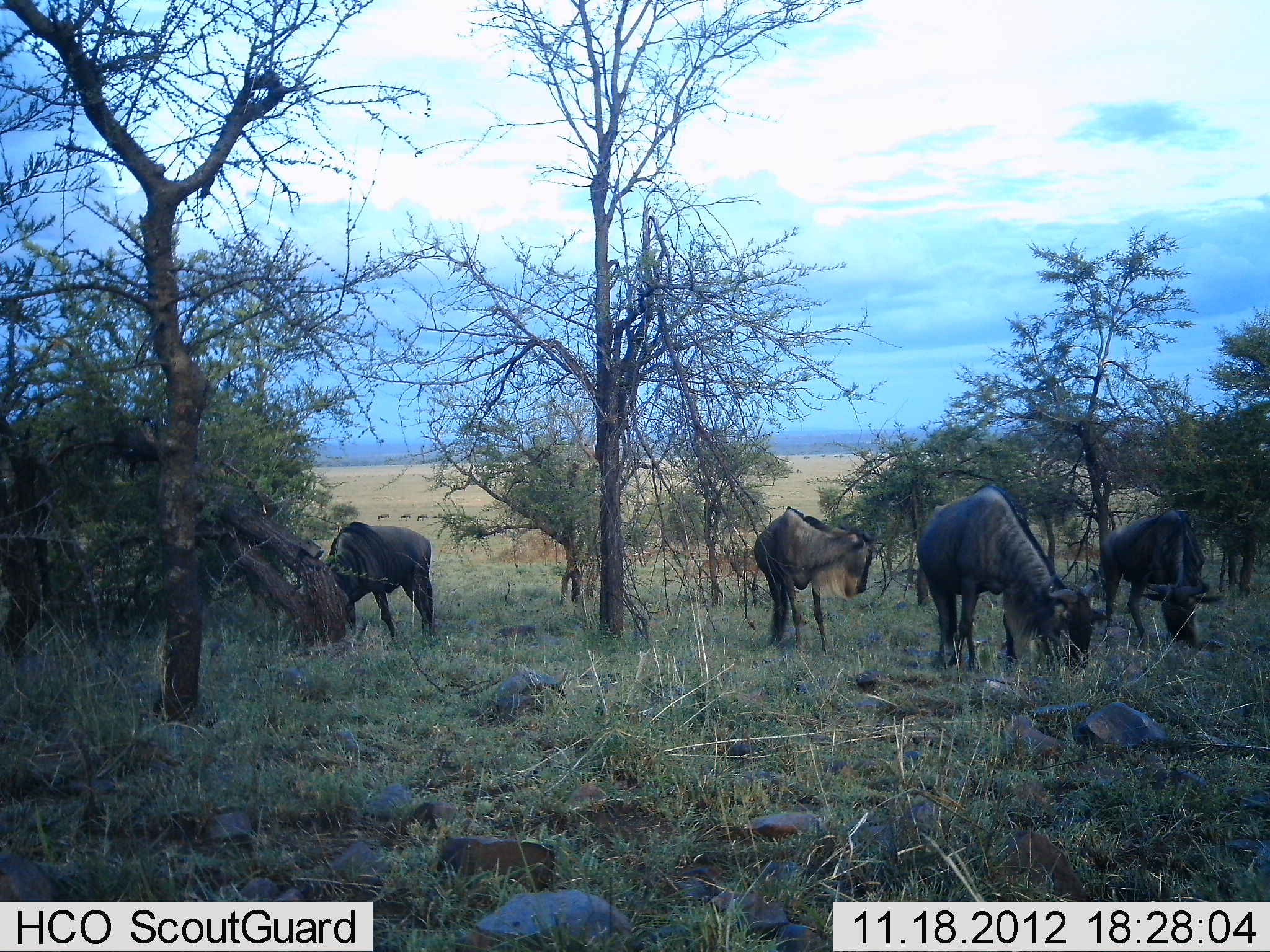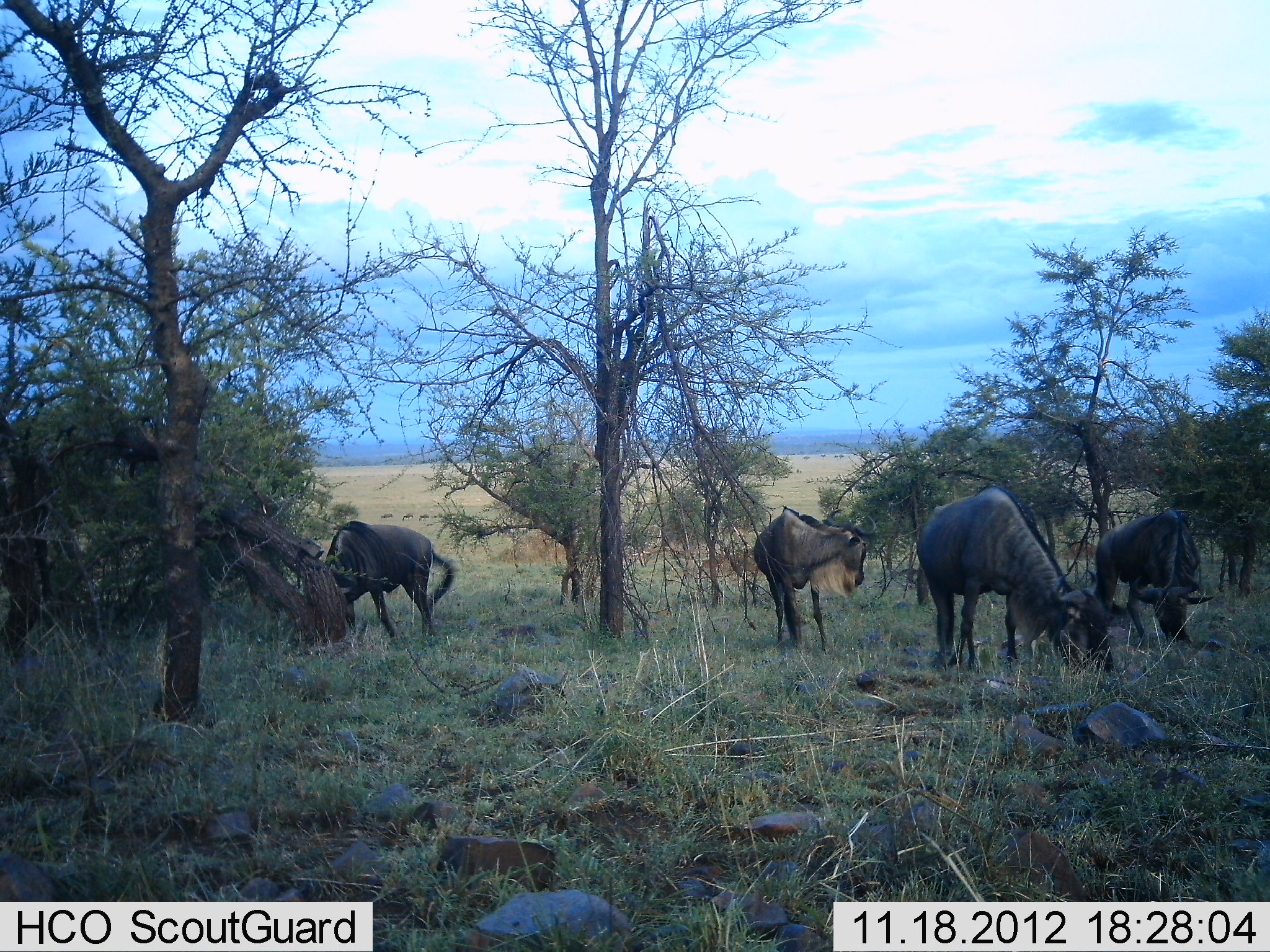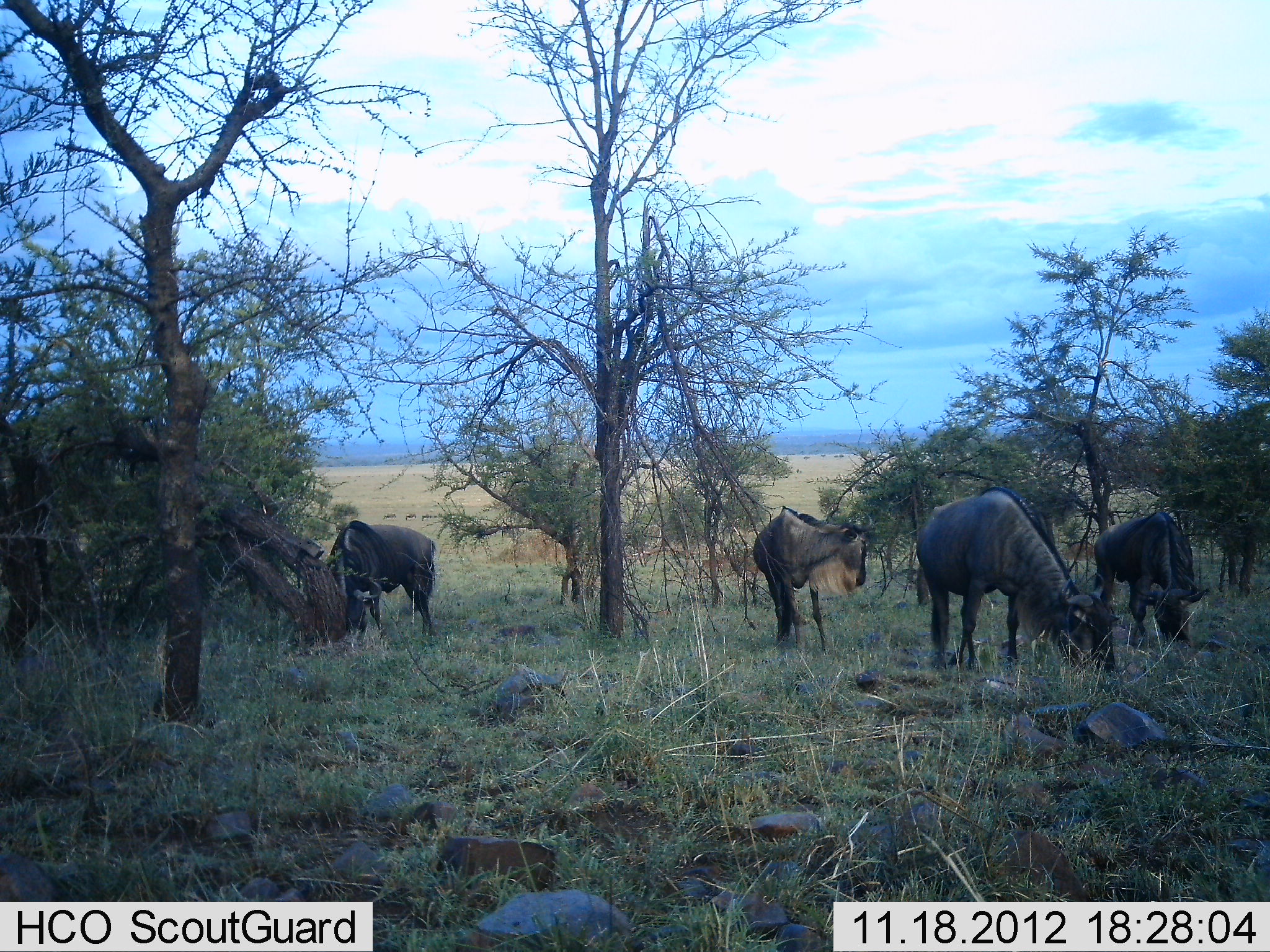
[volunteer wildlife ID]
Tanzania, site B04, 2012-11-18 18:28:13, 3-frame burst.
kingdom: Animalia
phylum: Chordata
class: Mammalia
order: Artiodactyla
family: Bovidae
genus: Connochaetes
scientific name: Connochaetes taurinus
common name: blue wildebeest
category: wildebeest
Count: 4.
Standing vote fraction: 40%.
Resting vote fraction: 0%.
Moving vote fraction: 0%.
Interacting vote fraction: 0%.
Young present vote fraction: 10%.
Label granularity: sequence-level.